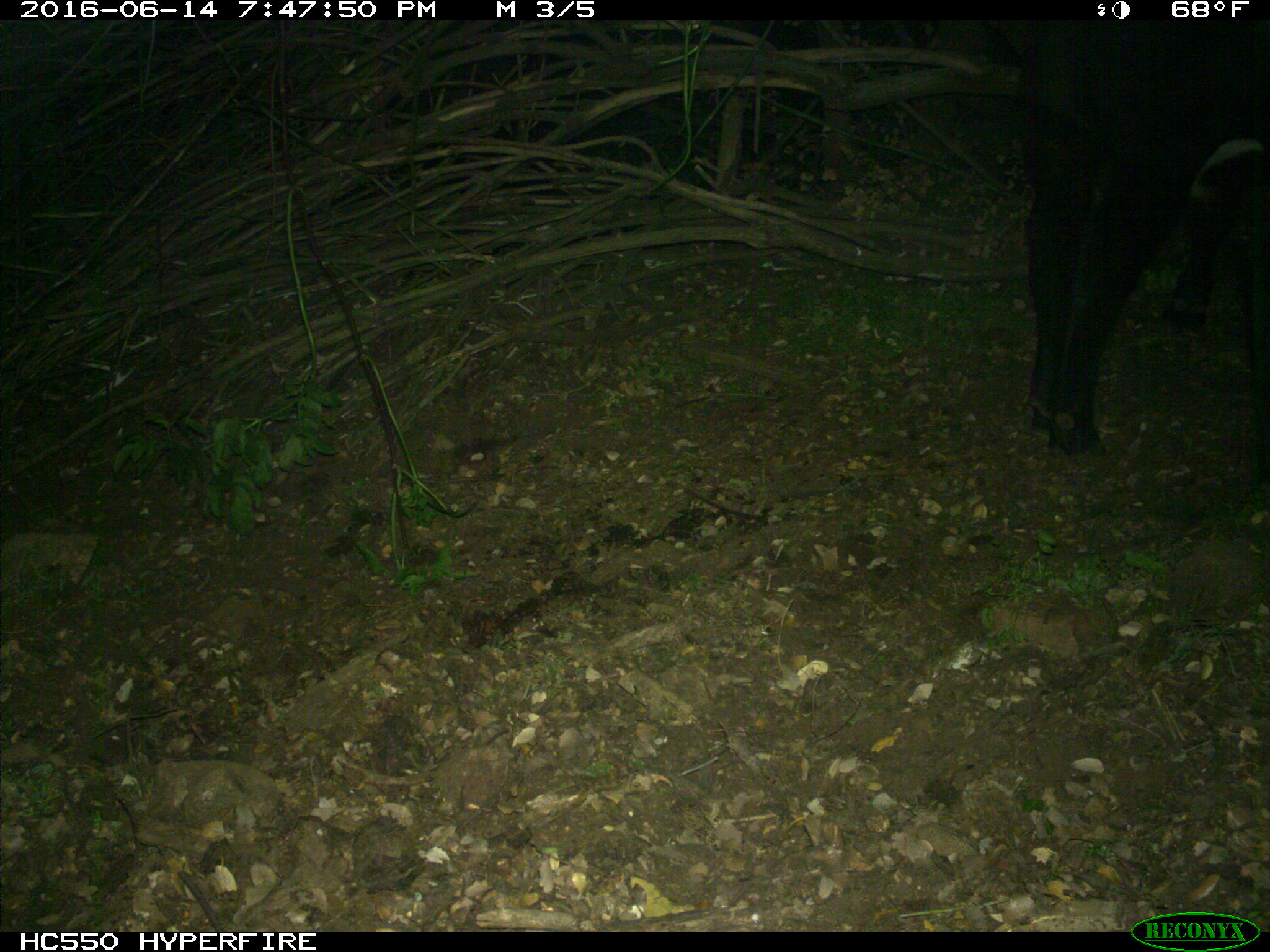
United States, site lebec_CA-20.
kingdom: Animalia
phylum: Chordata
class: Mammalia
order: Artiodactyla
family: Bovidae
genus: Bos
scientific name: Bos taurus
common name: domestic cow